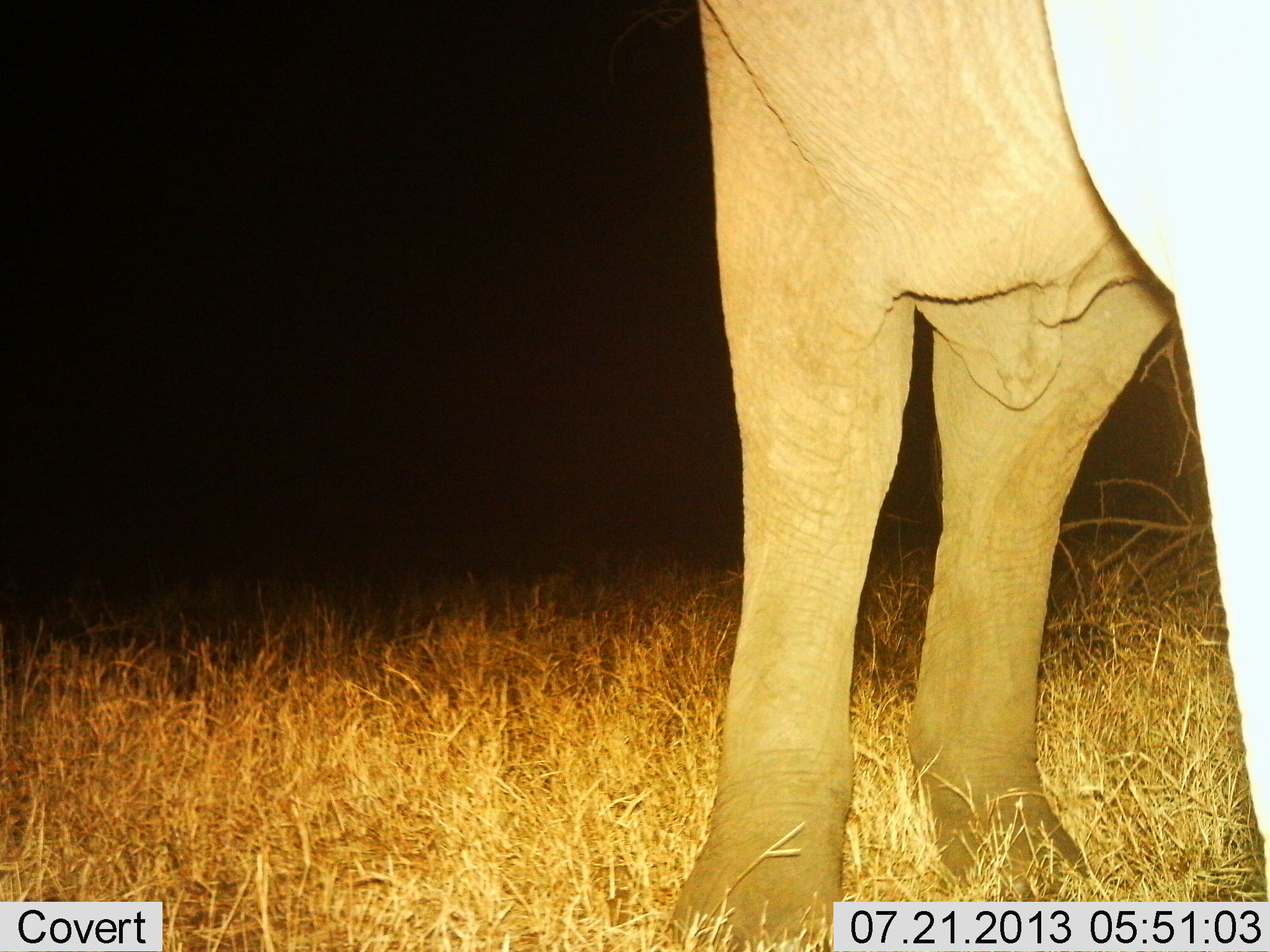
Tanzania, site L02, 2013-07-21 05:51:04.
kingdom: Animalia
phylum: Chordata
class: Mammalia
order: Proboscidea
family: Elephantidae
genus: Loxodonta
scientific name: Loxodonta africana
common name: african bush elephant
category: elephant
Elephant (african bush elephant) (Loxodonta africana), count 1. Behavior (volunteer vote fractions): standing 97%, resting 0%, moving 3%, interacting 0%. Young present (vote fraction): 0%. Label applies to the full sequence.